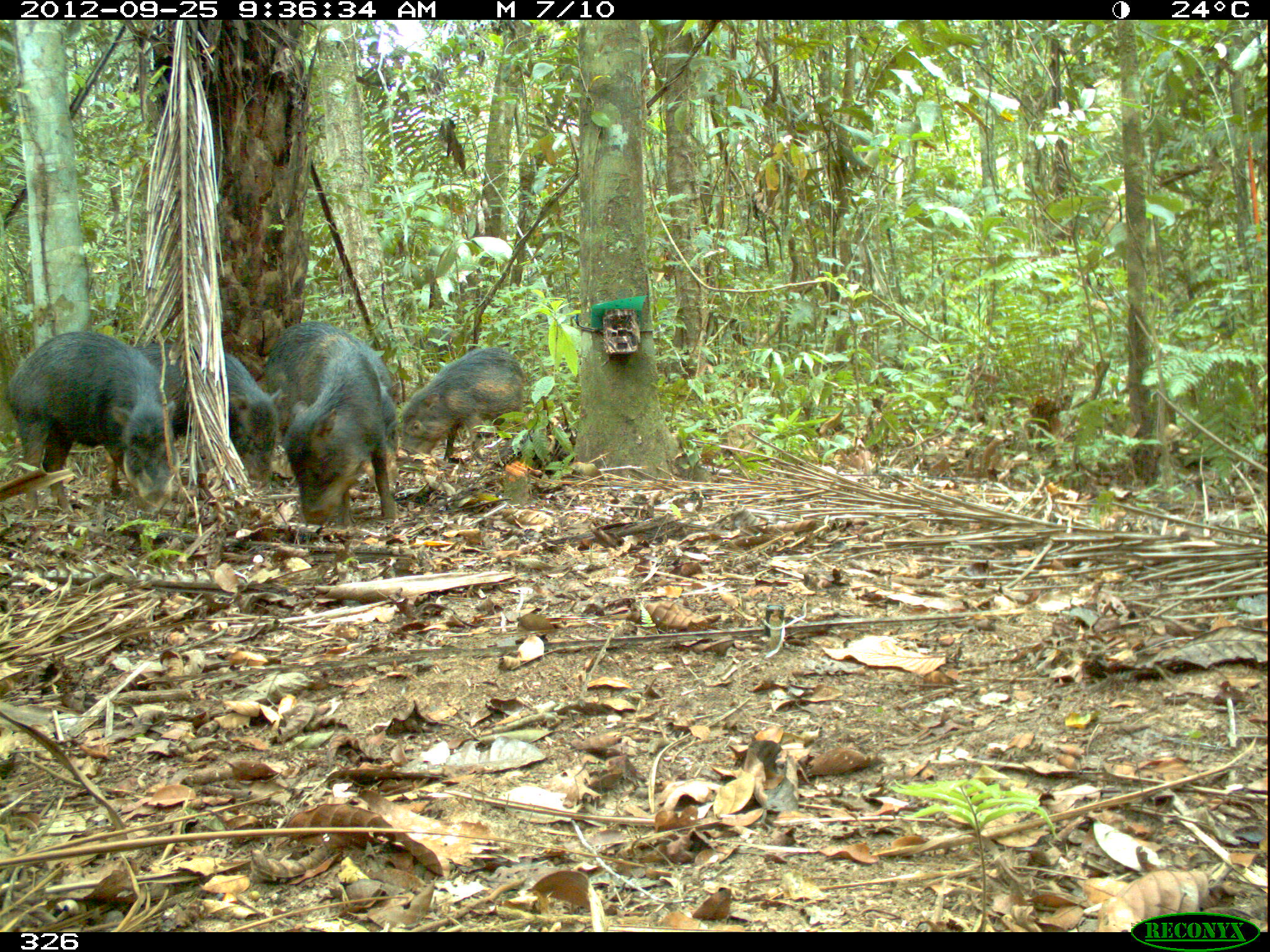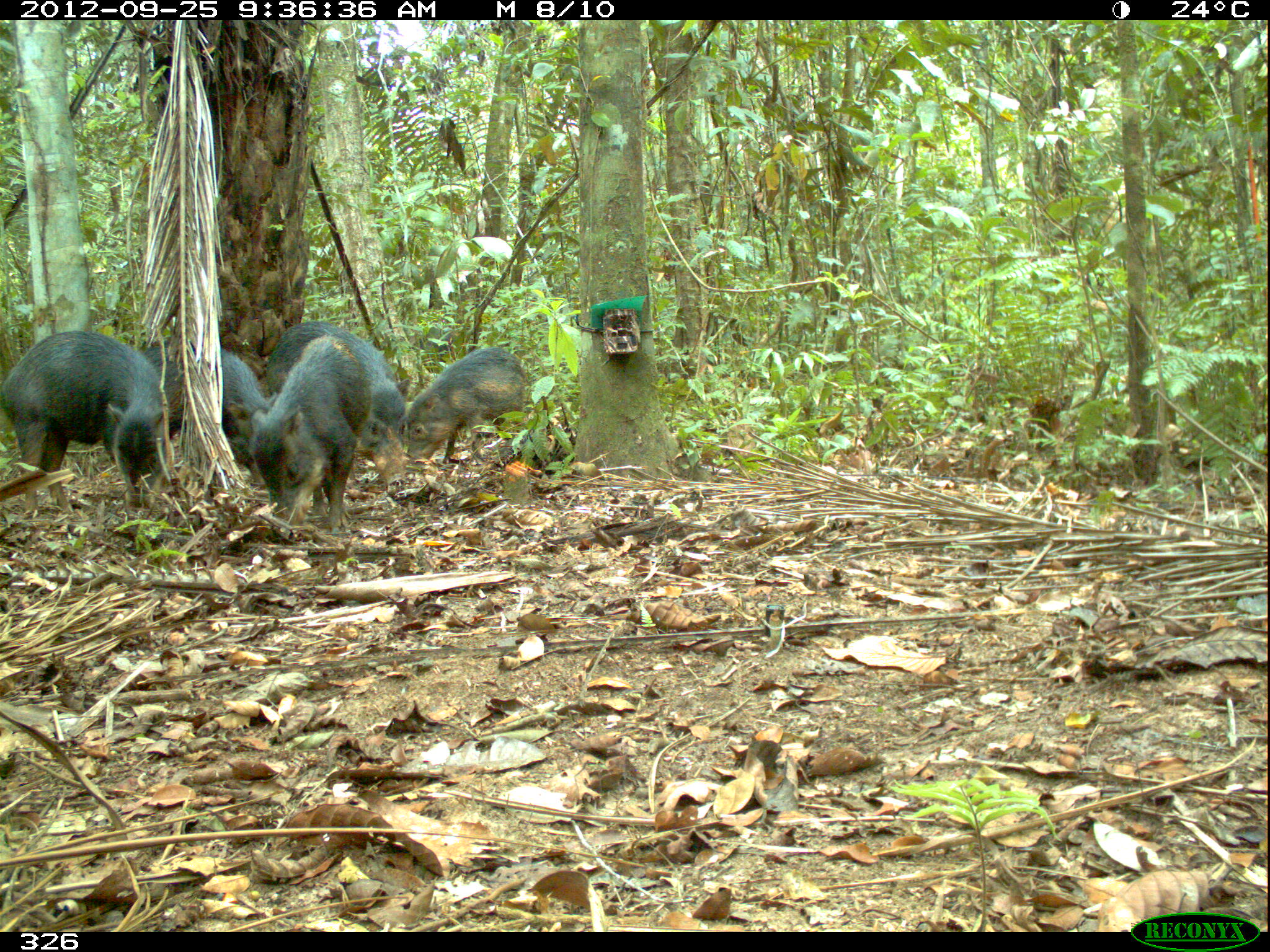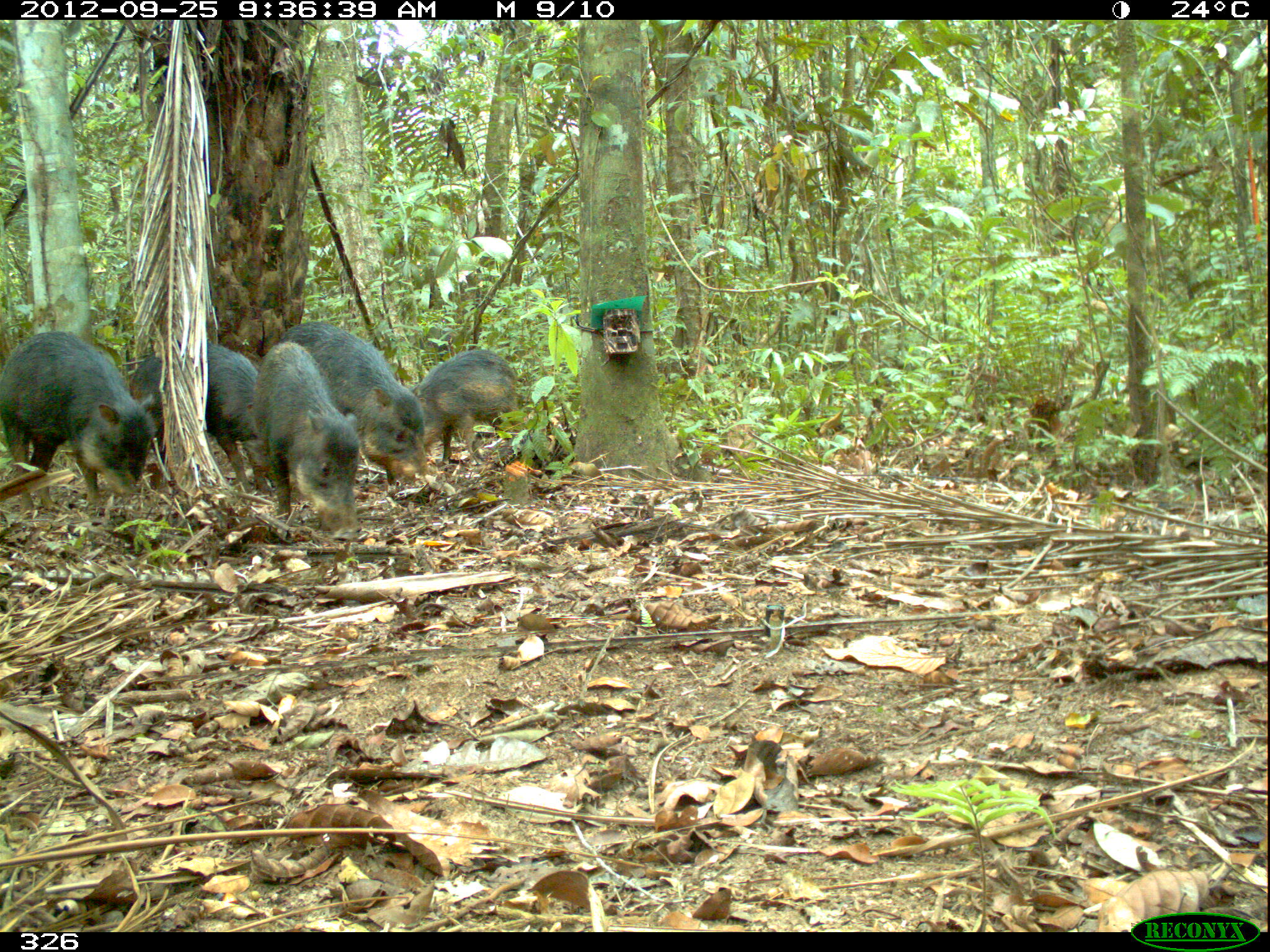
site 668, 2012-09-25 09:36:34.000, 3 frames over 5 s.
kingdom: Animalia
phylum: Chordata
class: Mammalia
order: Artiodactyla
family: Tayassuidae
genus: Tayassu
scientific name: Tayassu pecari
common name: white-lipped peccary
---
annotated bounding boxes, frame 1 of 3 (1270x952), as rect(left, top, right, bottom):
tayassu pecari: rect(5, 330, 178, 512); rect(103, 342, 281, 496); rect(282, 319, 397, 529); rect(262, 318, 397, 491); rect(397, 347, 532, 462)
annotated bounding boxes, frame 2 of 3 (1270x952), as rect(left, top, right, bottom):
tayassu pecari: rect(4, 329, 171, 535); rect(249, 334, 373, 534); rect(265, 320, 407, 487); rect(136, 336, 277, 489); rect(396, 346, 552, 465)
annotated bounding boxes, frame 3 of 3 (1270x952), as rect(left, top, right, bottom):
tayassu pecari: rect(0, 328, 156, 516); rect(279, 320, 427, 487); rect(127, 338, 273, 495); rect(251, 341, 361, 541); rect(407, 349, 538, 462)